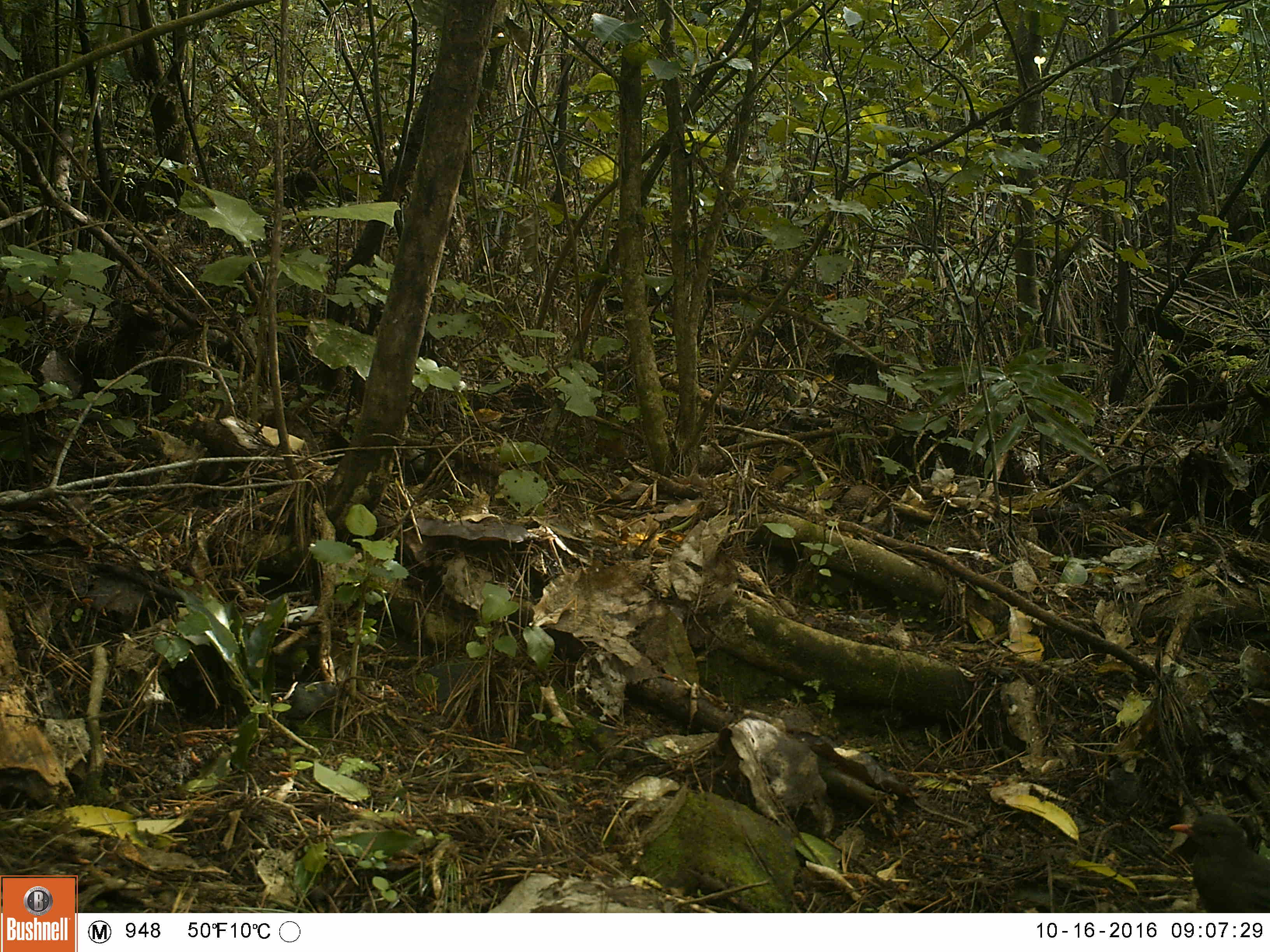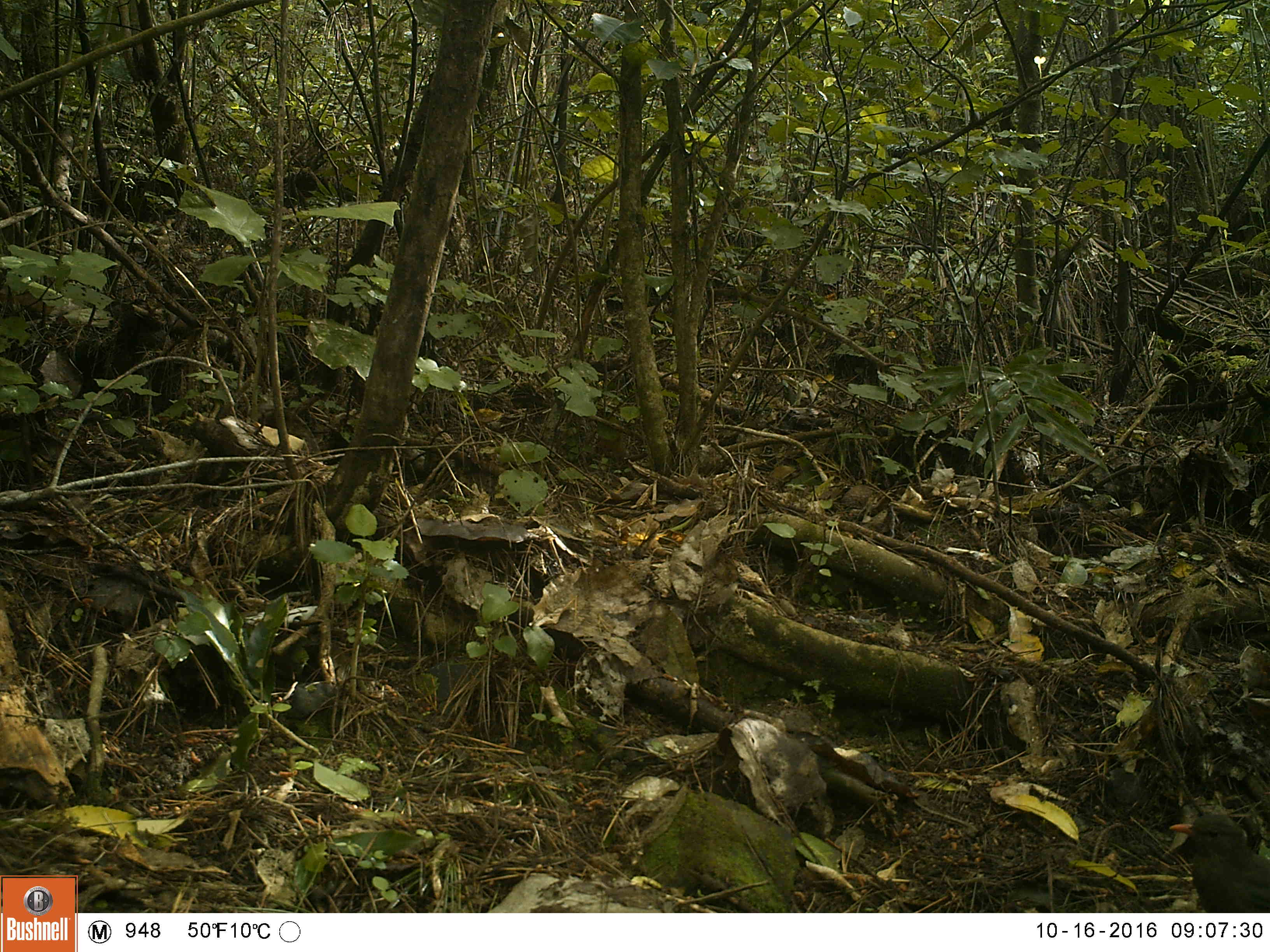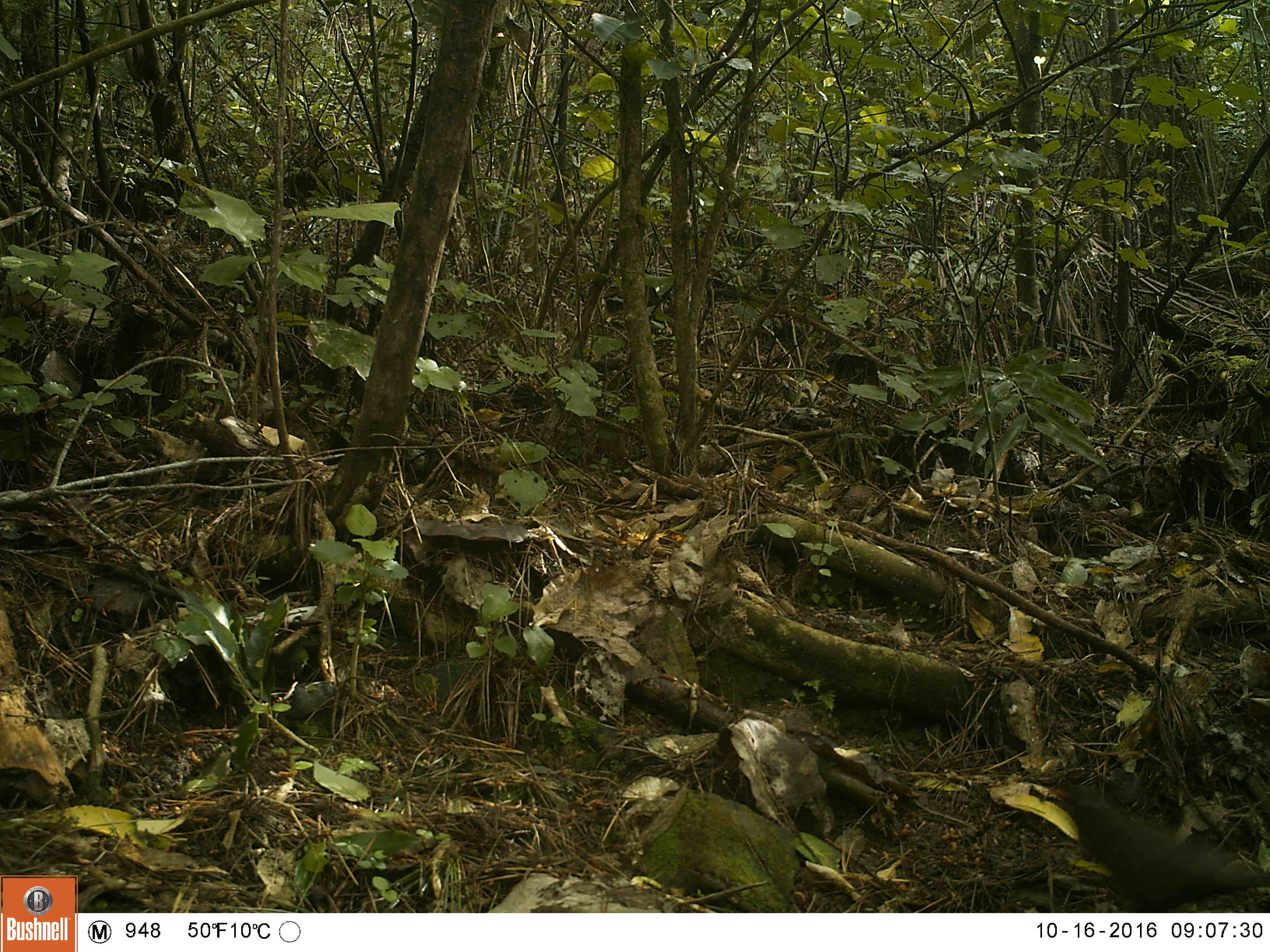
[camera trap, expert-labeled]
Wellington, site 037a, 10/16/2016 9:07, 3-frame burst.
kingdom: Animalia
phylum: Chordata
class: Aves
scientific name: Aves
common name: bird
Bird (Aves).